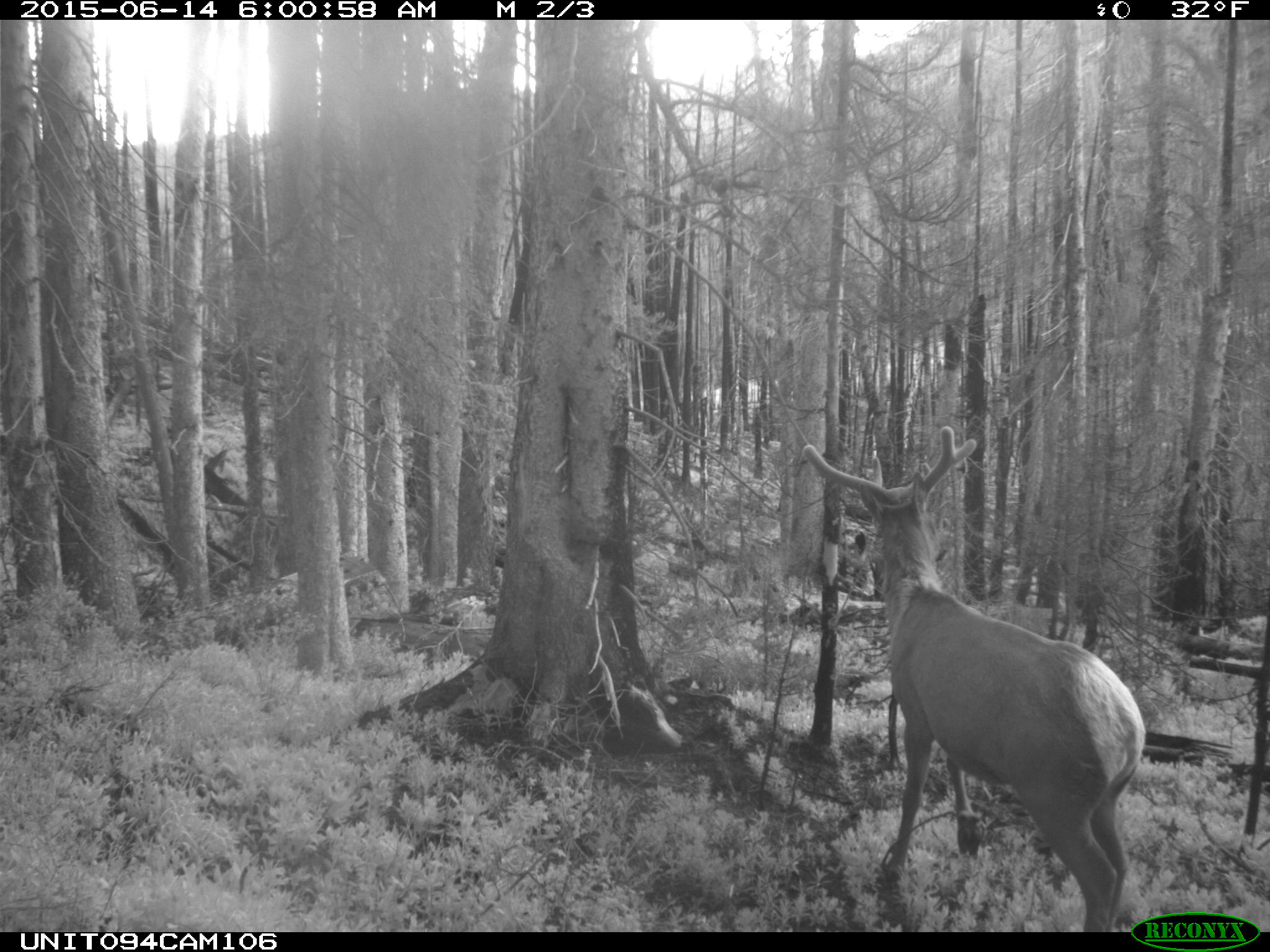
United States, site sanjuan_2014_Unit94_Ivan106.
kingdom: Animalia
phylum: Chordata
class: Mammalia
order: Artiodactyla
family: Cervidae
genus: Cervus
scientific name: Cervus elaphus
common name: red deer